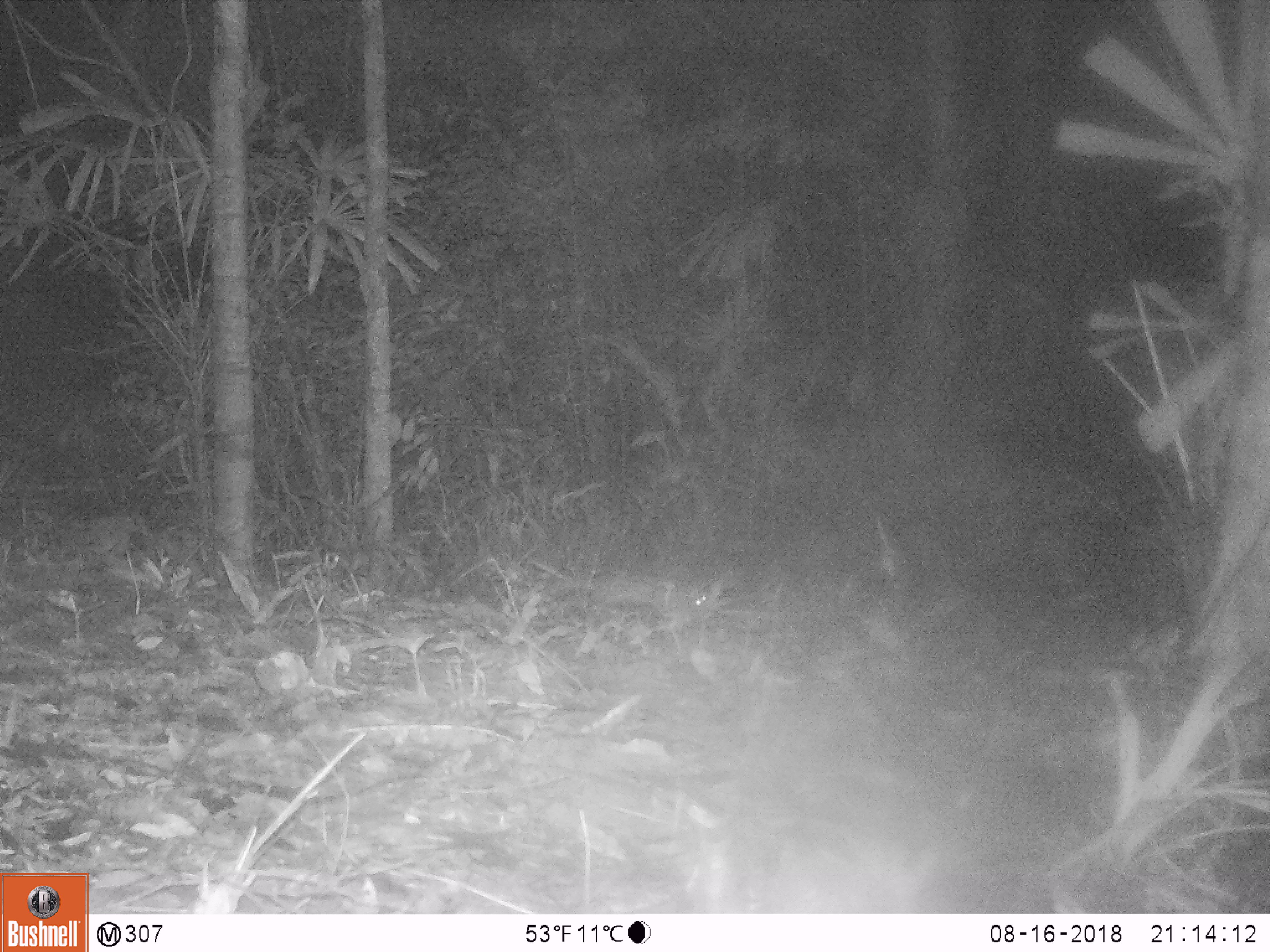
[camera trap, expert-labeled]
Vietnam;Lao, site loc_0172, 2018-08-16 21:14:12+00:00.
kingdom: Animalia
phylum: Chordata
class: Mammalia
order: Carnivora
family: Mustelidae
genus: Melogale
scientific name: Melogale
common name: ferret badger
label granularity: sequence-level